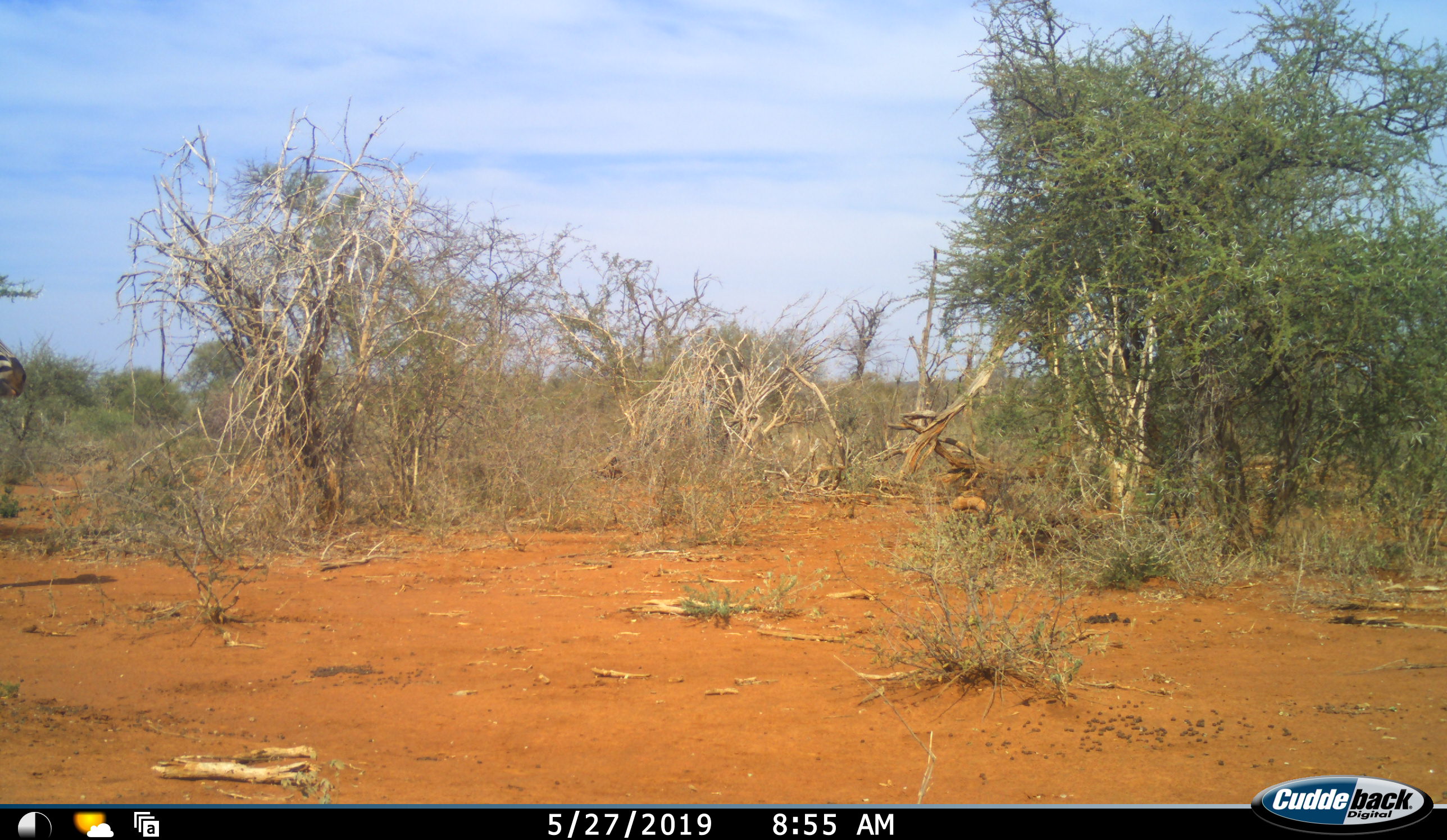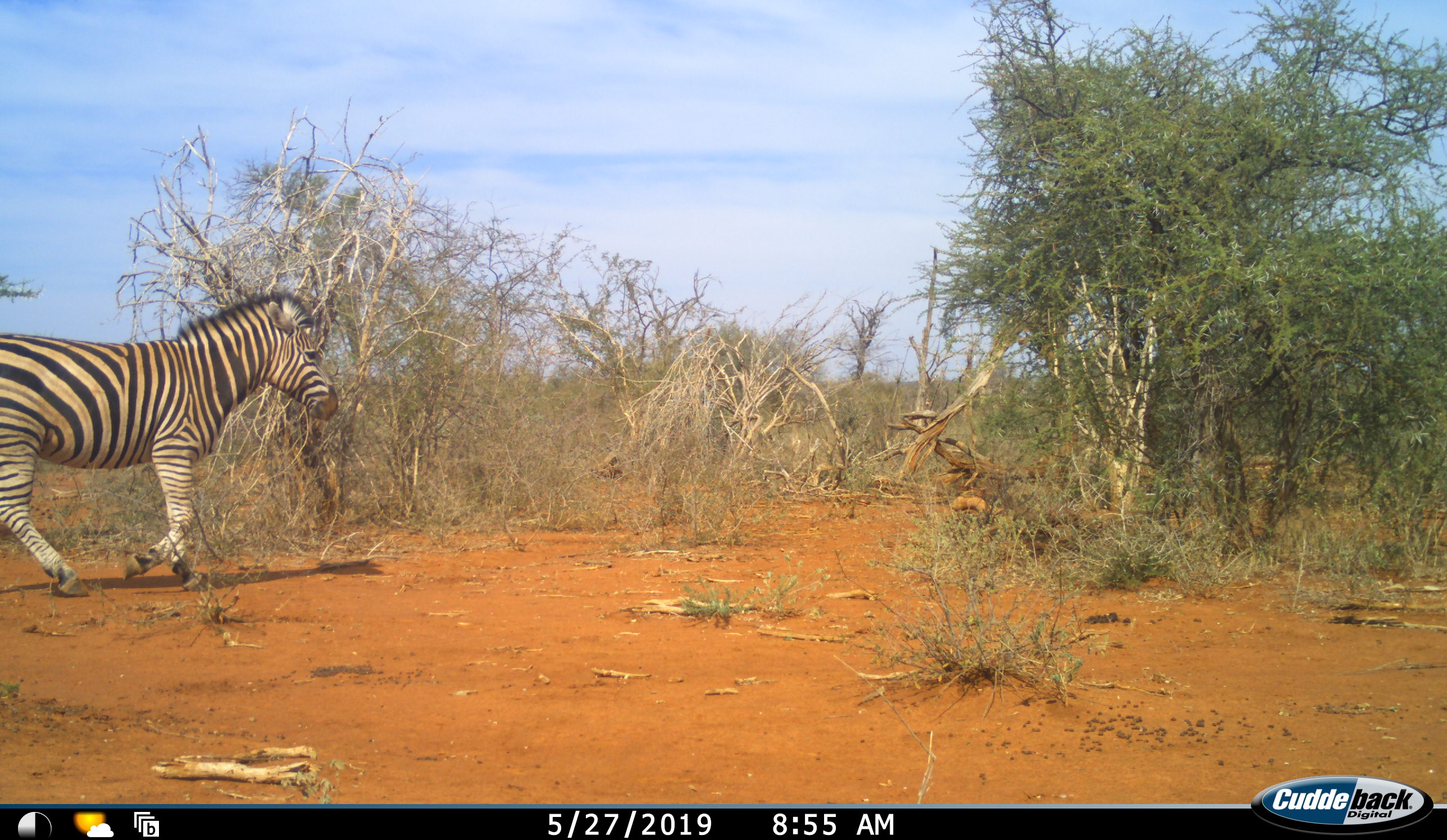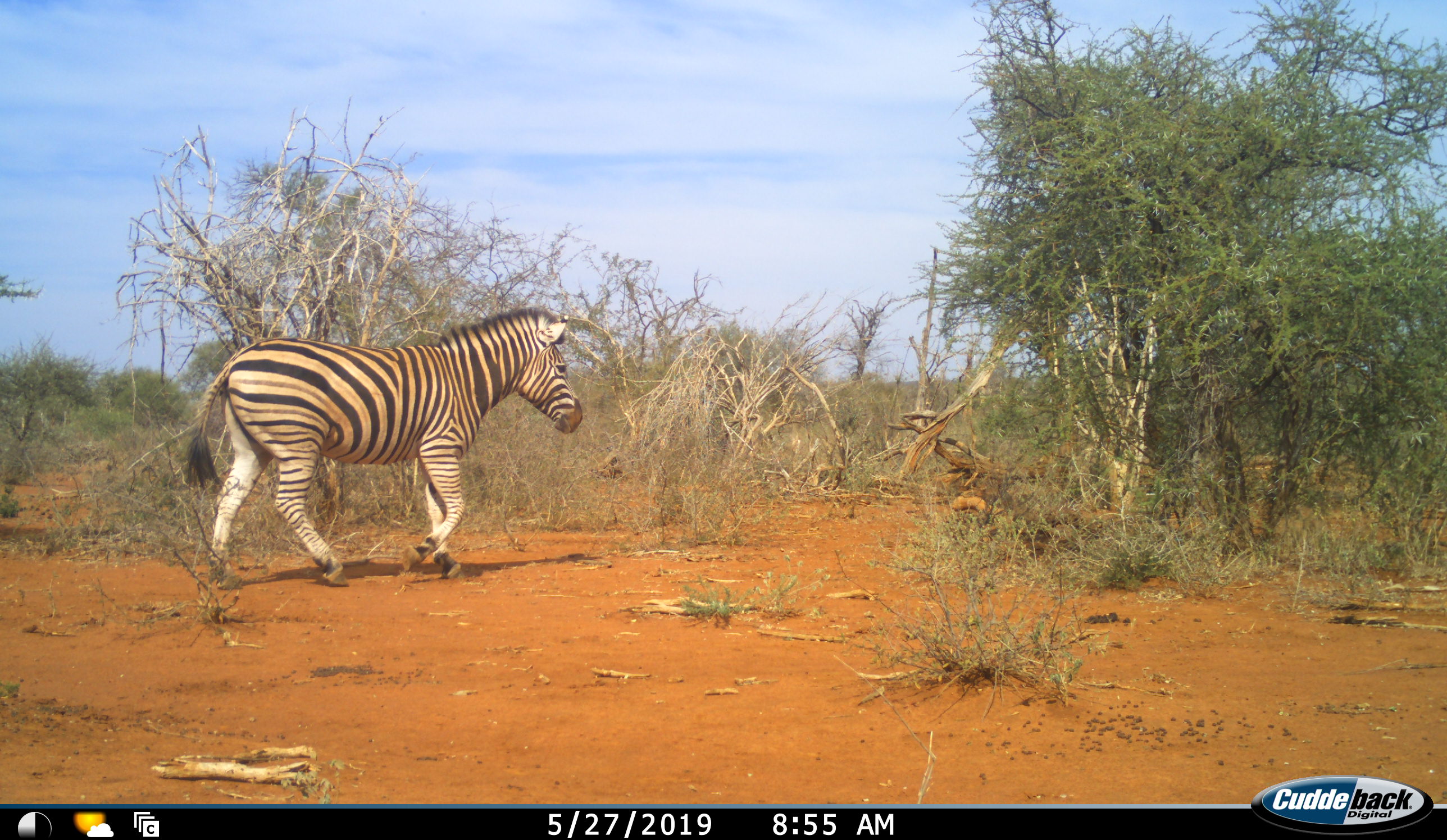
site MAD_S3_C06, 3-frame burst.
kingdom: Animalia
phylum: Chordata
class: Mammalia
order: Perissodactyla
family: Equidae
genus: Equus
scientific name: Equus quagga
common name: plains zebra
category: zebraplains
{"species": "zebraplains (plains zebra) (Equus quagga)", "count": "1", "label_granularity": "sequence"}